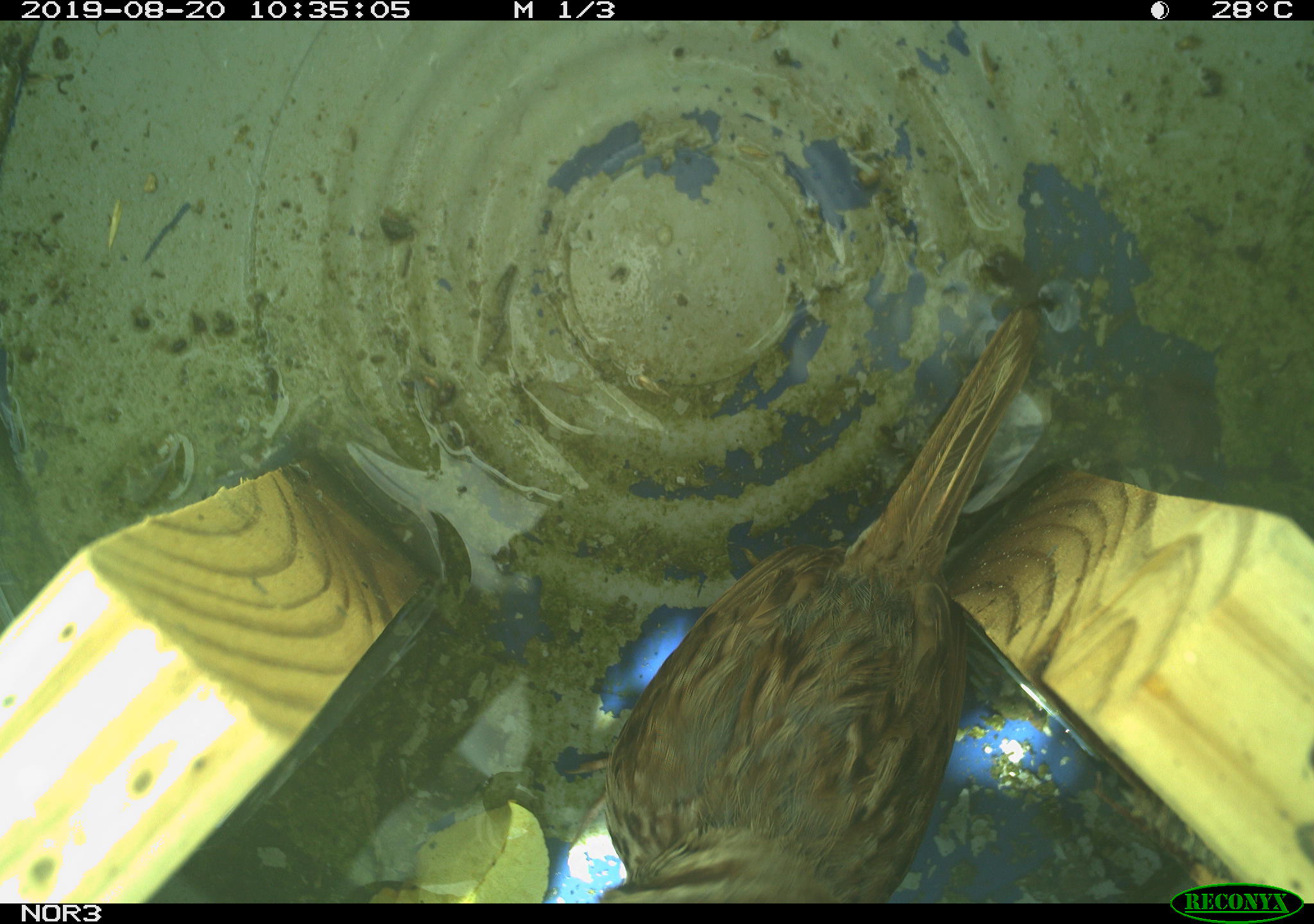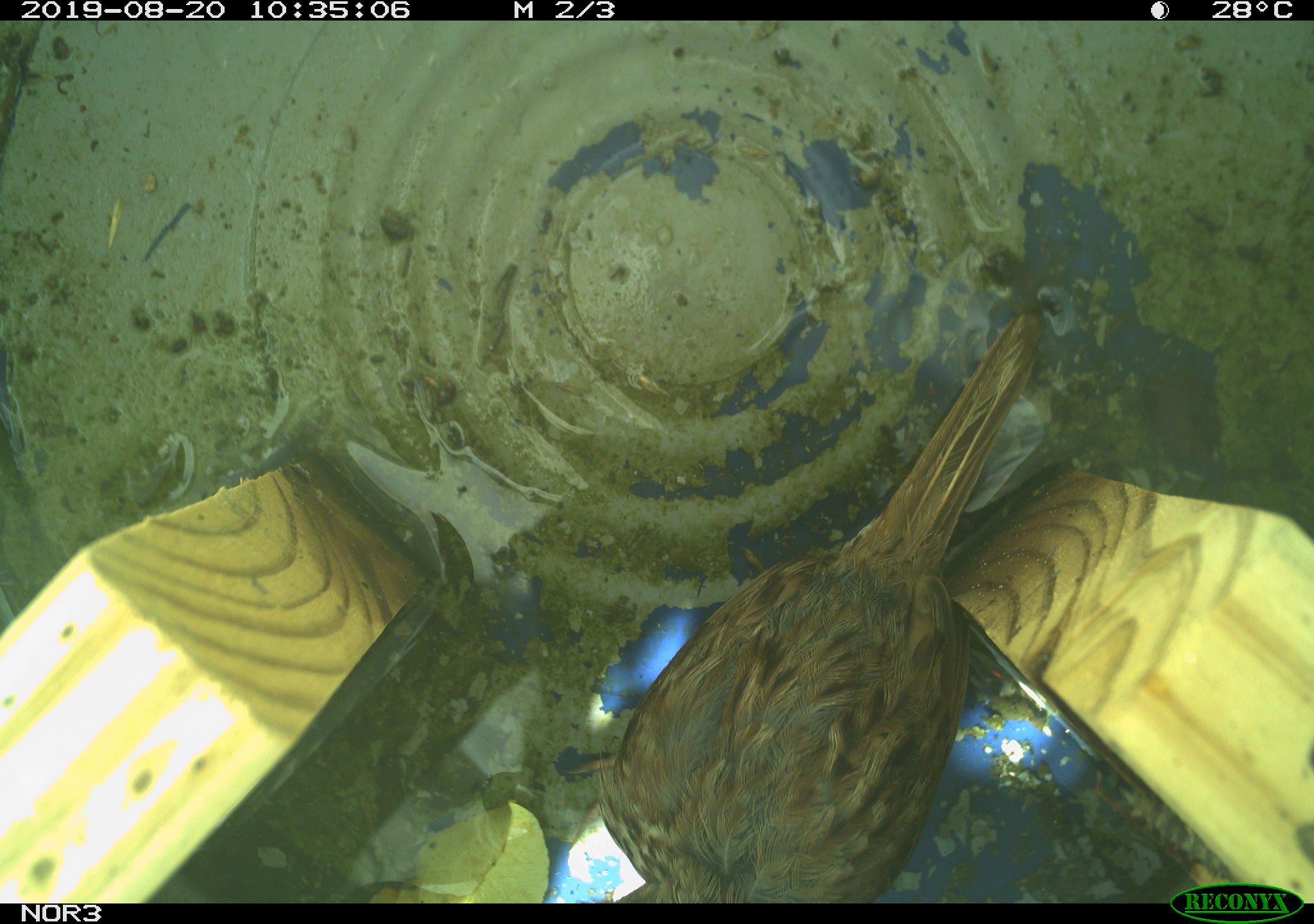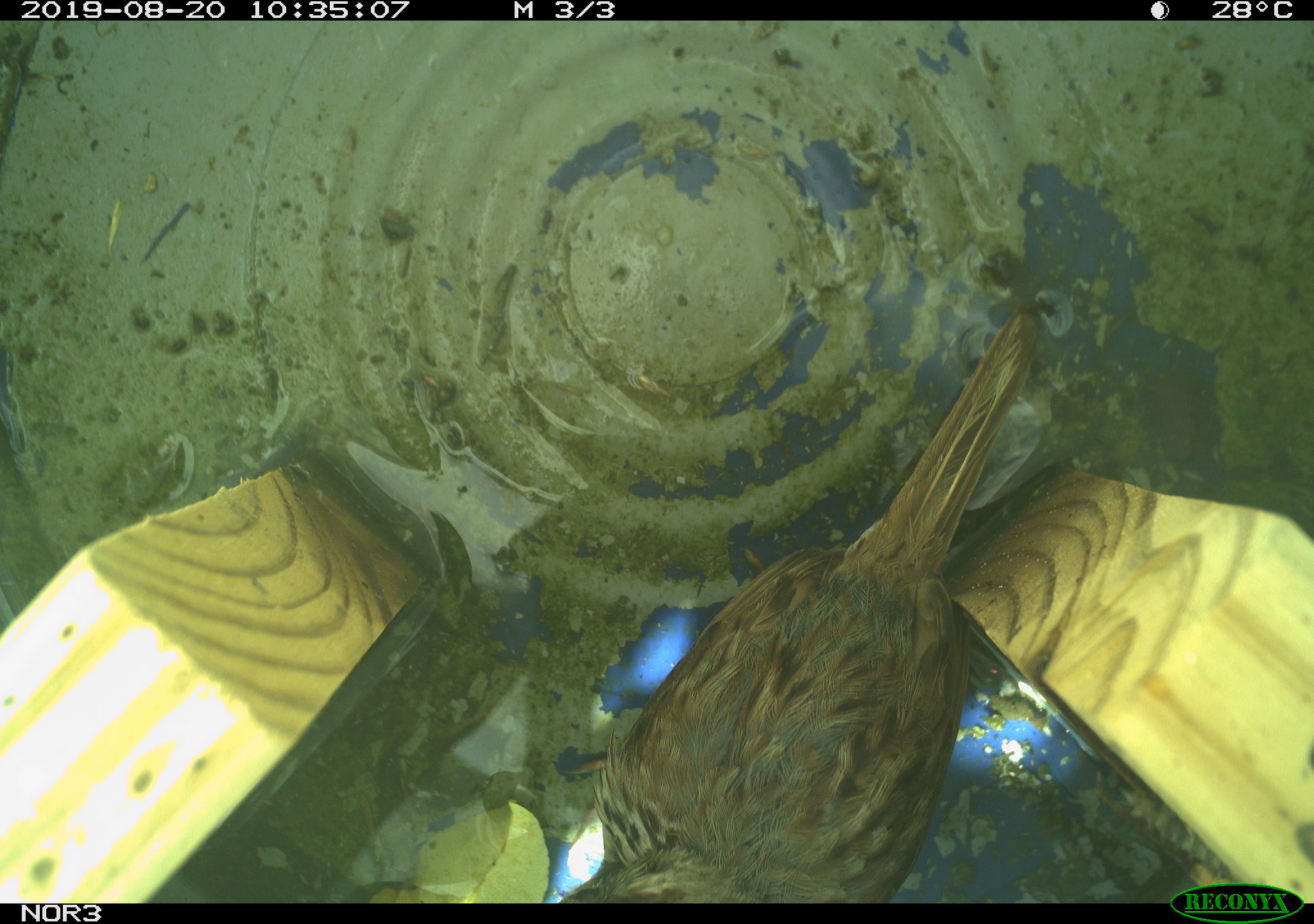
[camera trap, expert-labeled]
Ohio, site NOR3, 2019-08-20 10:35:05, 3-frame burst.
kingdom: Animalia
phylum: Chordata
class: Aves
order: Passeriformes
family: Passerellidae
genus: Melospiza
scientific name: Melospiza melodia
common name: song sparrow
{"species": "song sparrow (Melospiza melodia)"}